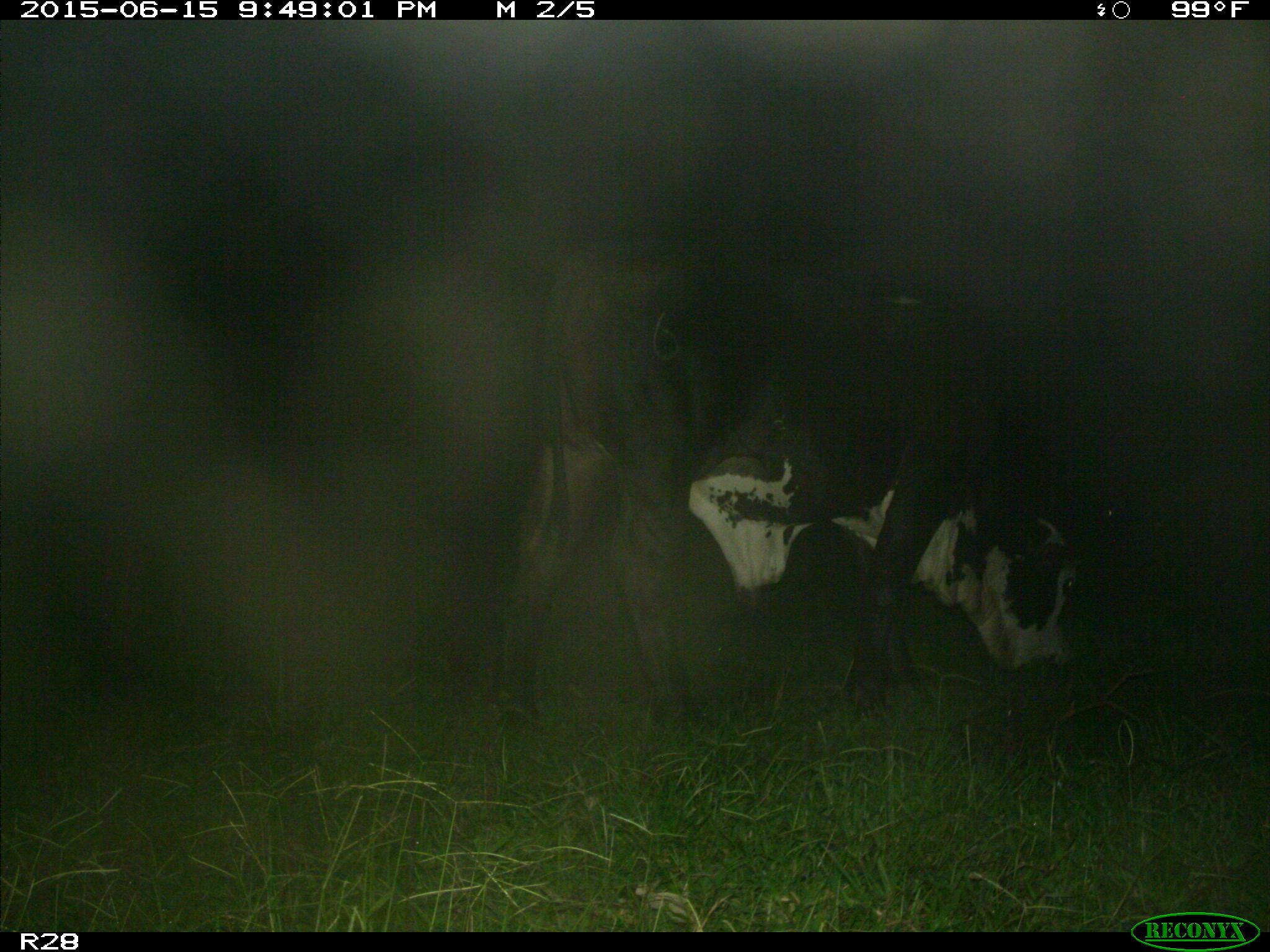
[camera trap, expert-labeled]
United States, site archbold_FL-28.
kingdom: Animalia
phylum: Chordata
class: Mammalia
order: Artiodactyla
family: Bovidae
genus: Bos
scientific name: Bos taurus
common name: domestic cow